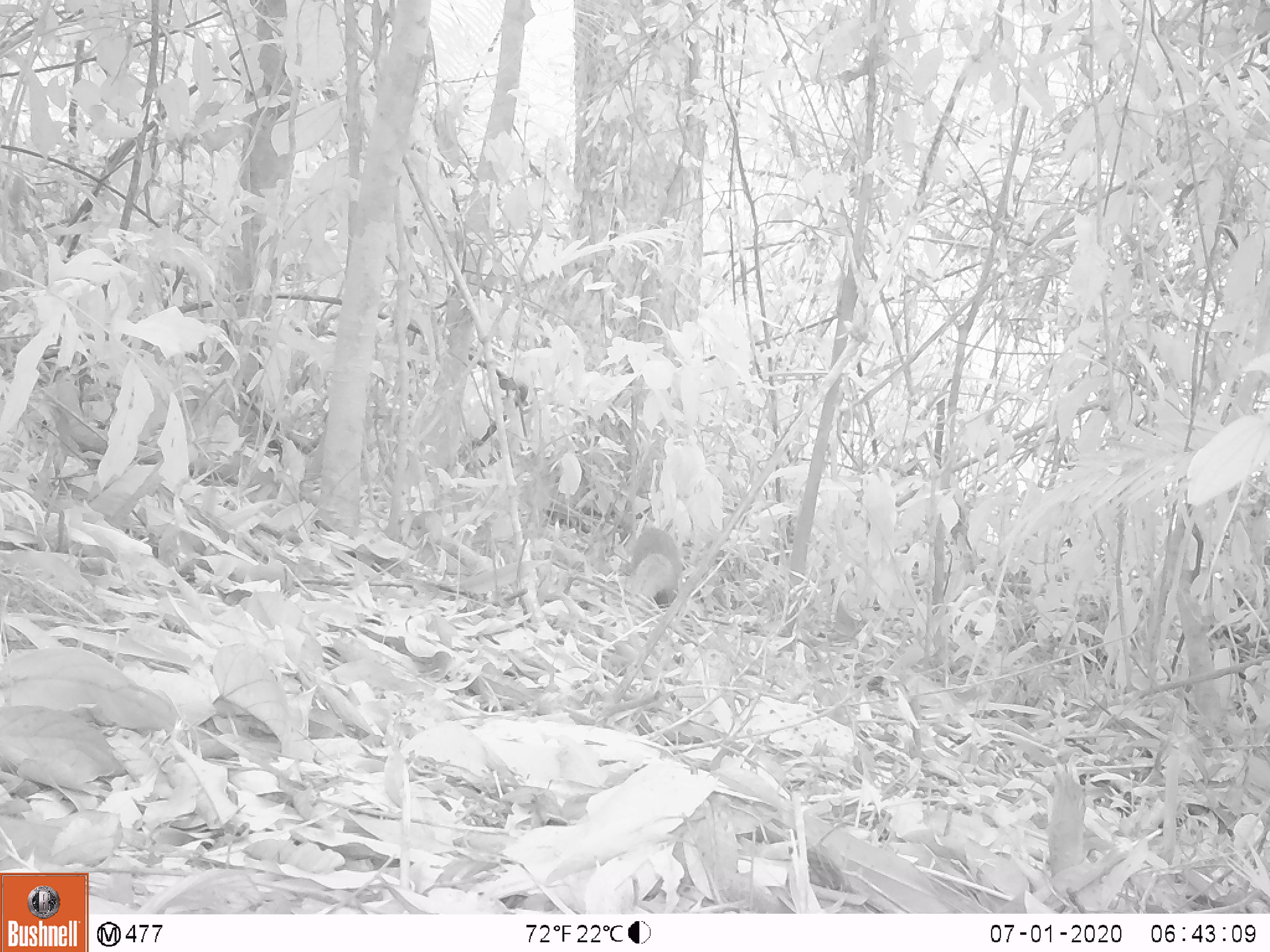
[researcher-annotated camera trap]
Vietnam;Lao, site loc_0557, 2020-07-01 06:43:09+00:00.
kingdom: Animalia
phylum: Chordata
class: Mammalia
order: Carnivora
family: Herpestidae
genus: Urva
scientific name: Urva urva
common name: crab-eating mongoose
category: crab eating mongoose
Crab eating mongoose (crab-eating mongoose) (Urva urva). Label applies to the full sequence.